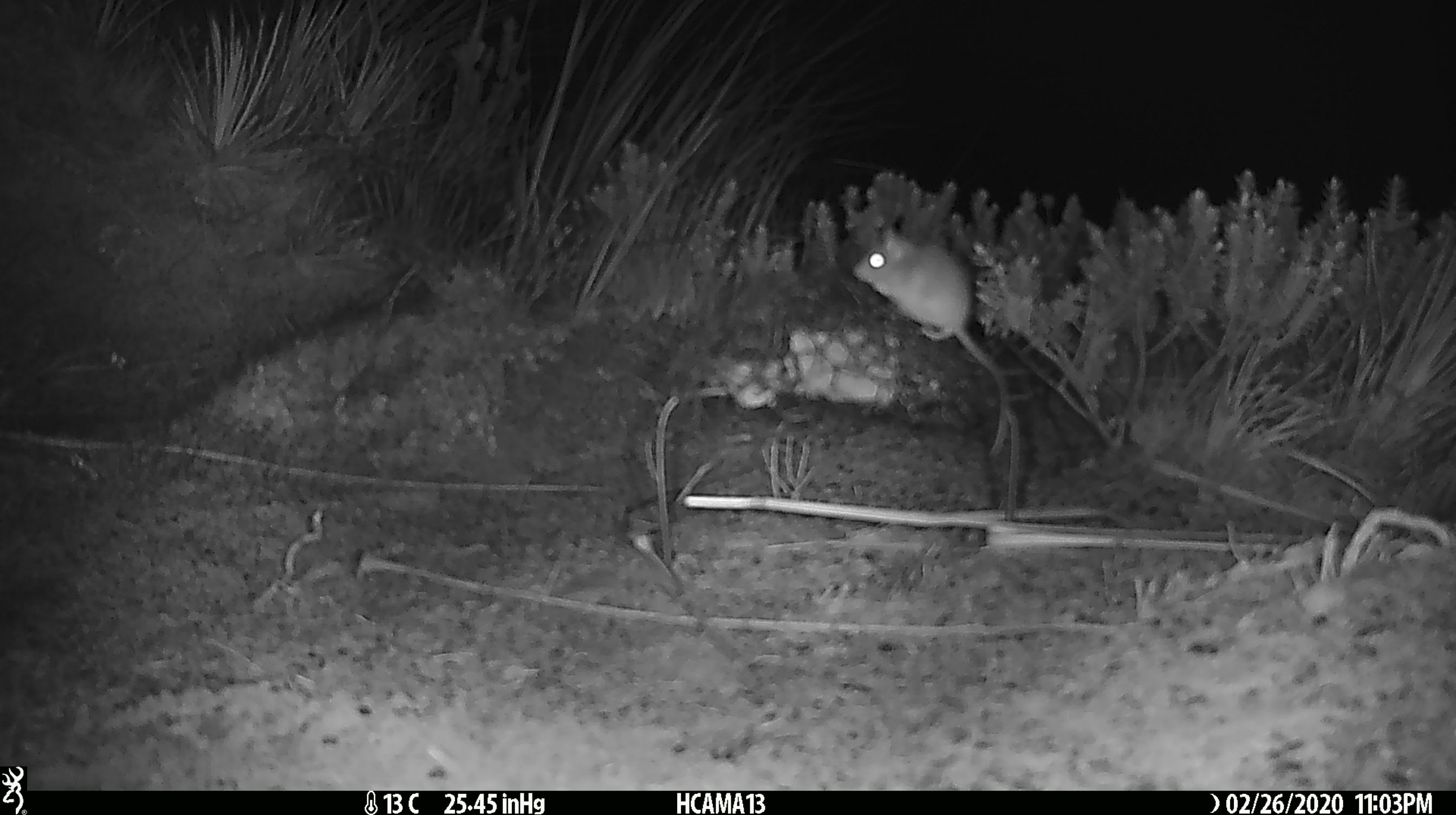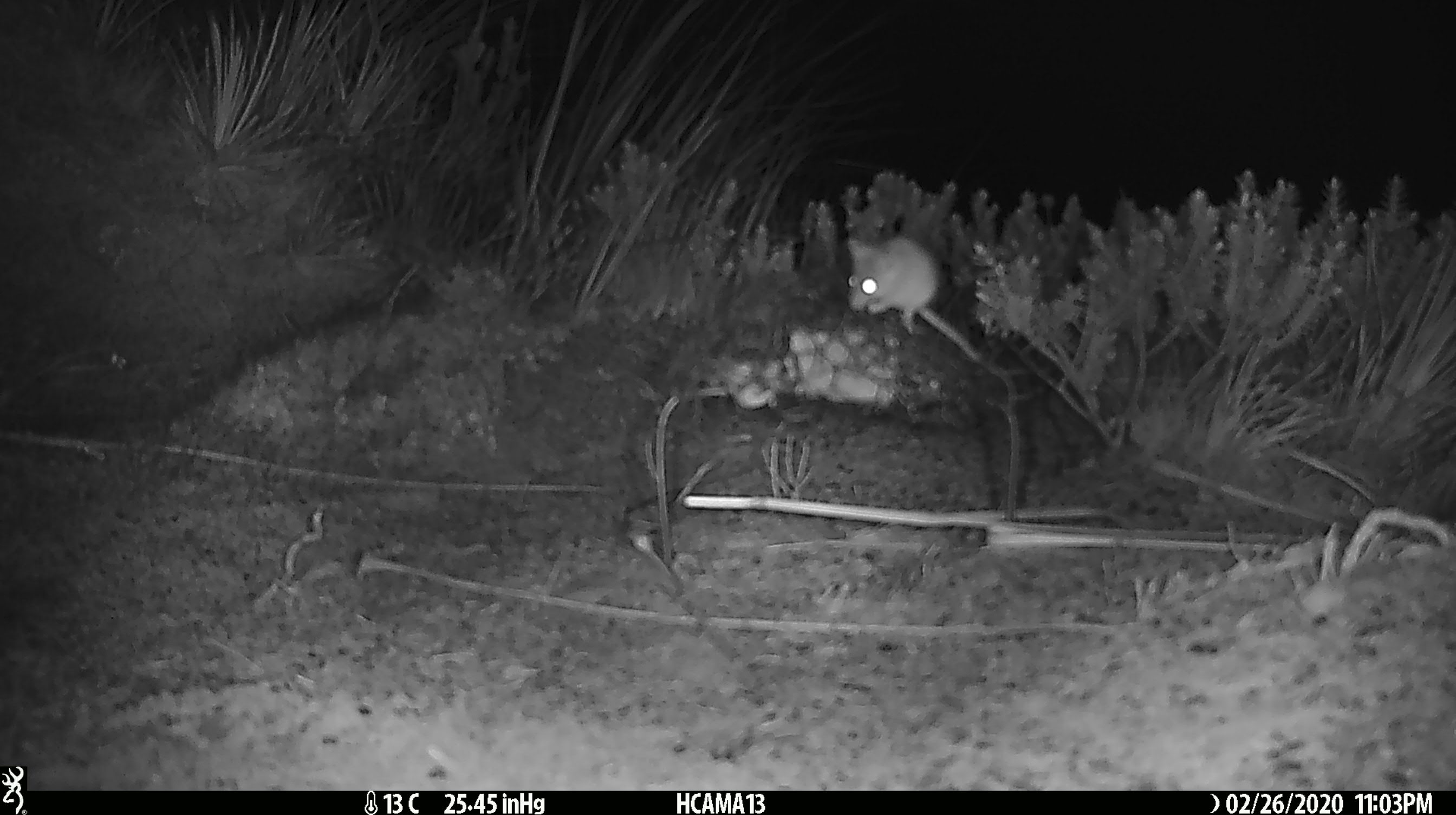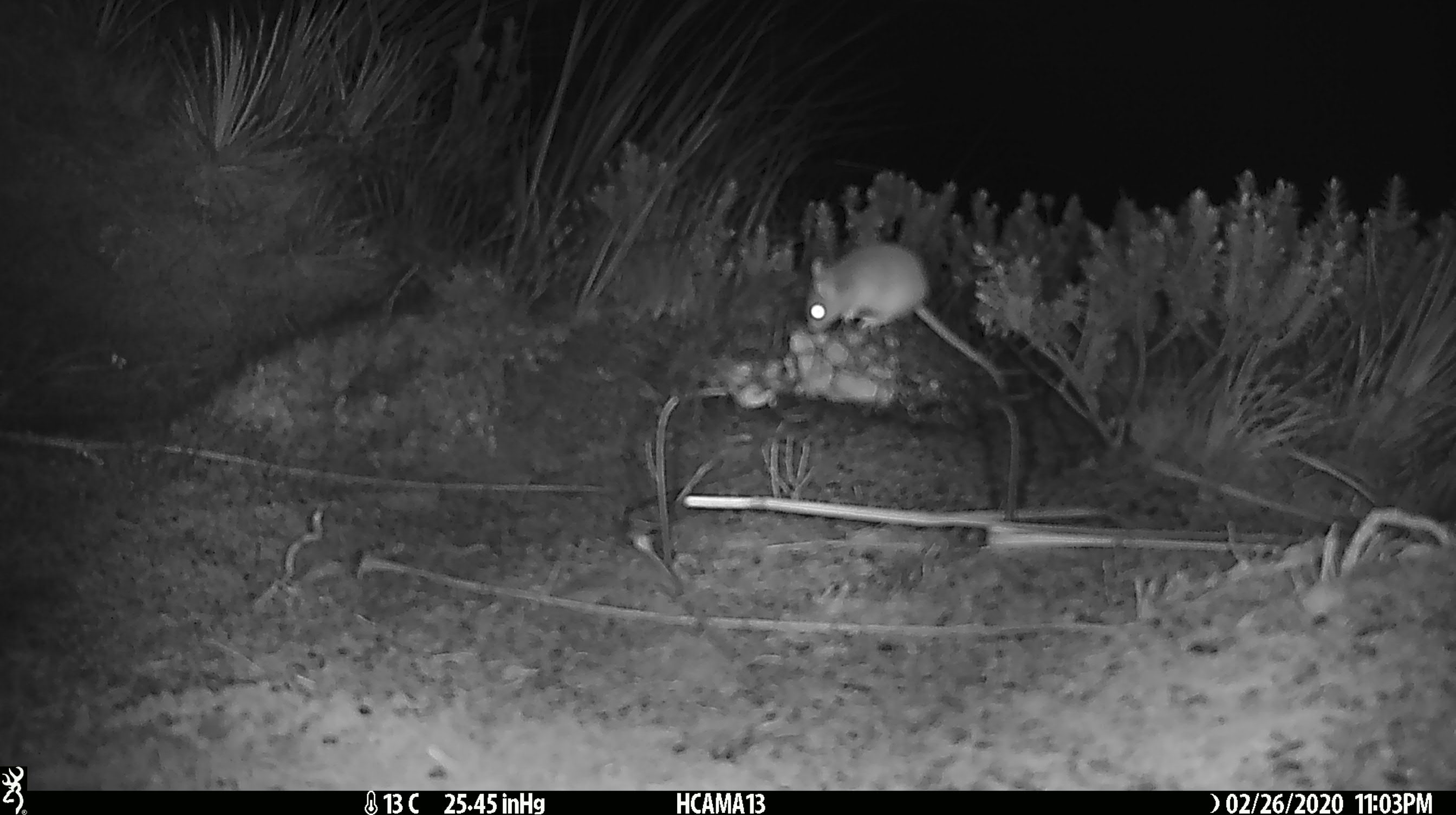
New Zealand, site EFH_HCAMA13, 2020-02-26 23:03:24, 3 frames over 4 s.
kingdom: Animalia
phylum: Chordata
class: Mammalia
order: Rodentia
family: Muridae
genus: Mus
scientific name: Mus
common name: mouse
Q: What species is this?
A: Mouse (Mus).